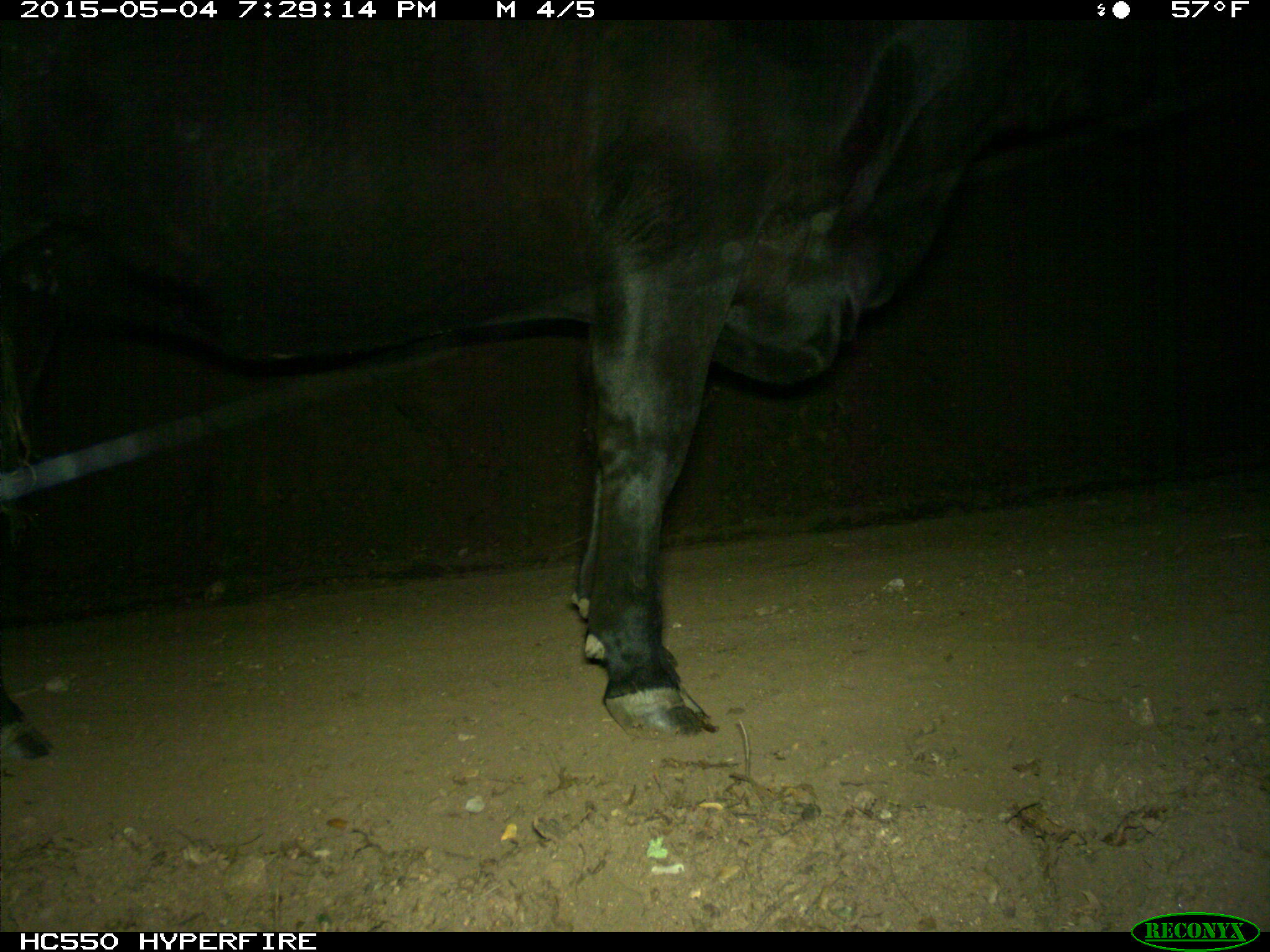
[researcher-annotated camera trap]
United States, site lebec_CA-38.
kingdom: Animalia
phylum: Chordata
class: Mammalia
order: Artiodactyla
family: Bovidae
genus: Bos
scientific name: Bos taurus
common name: domestic cow